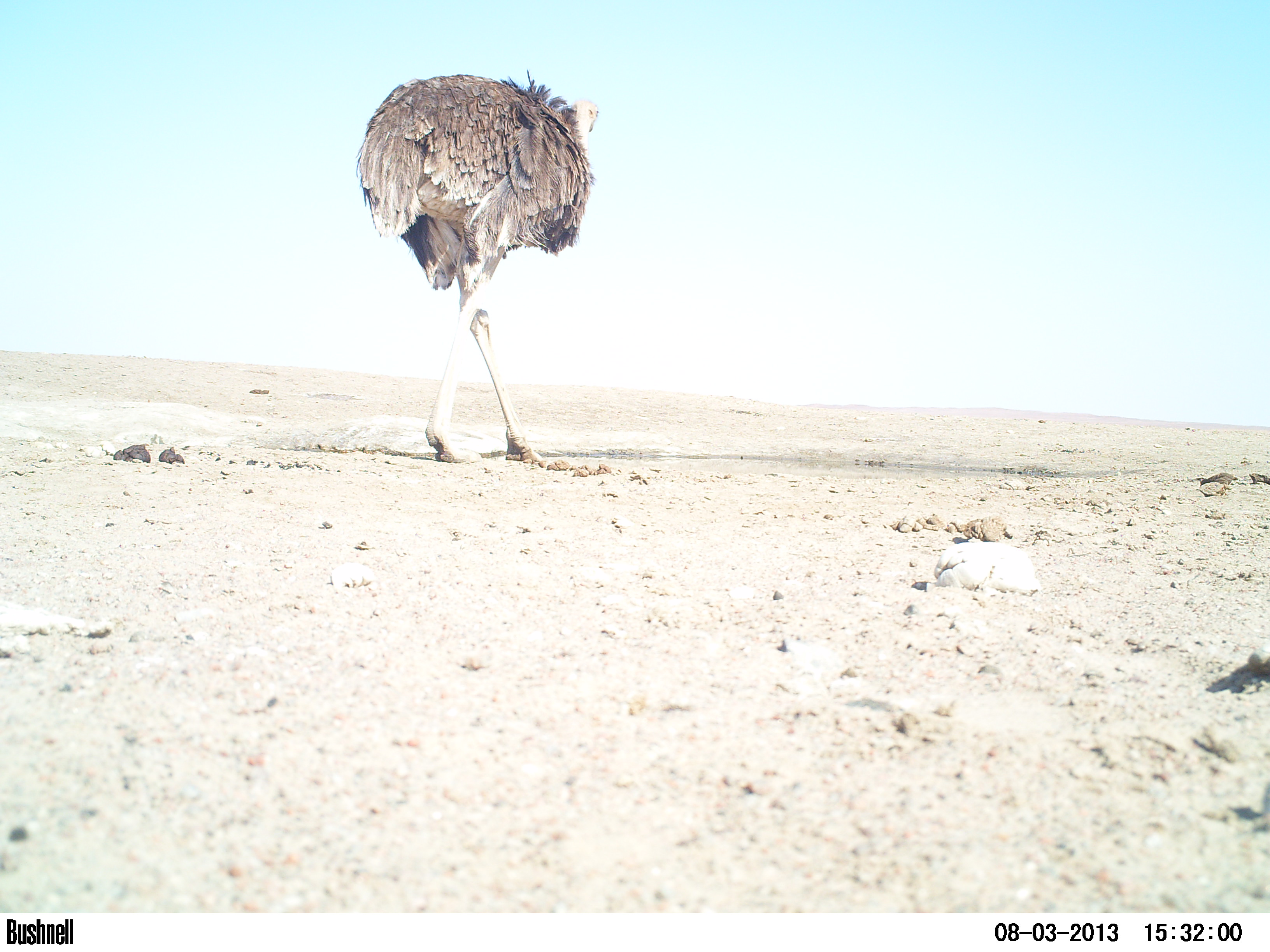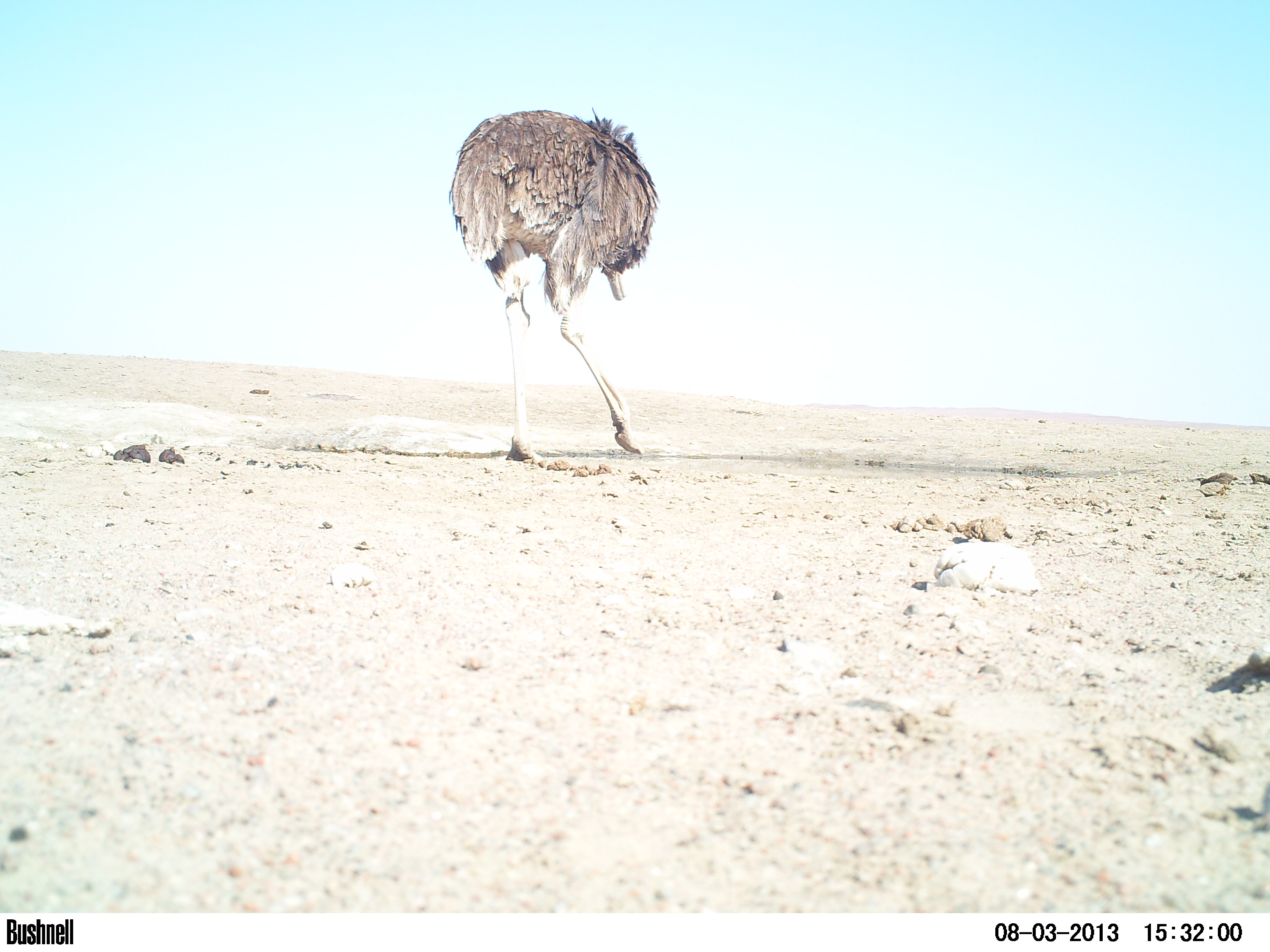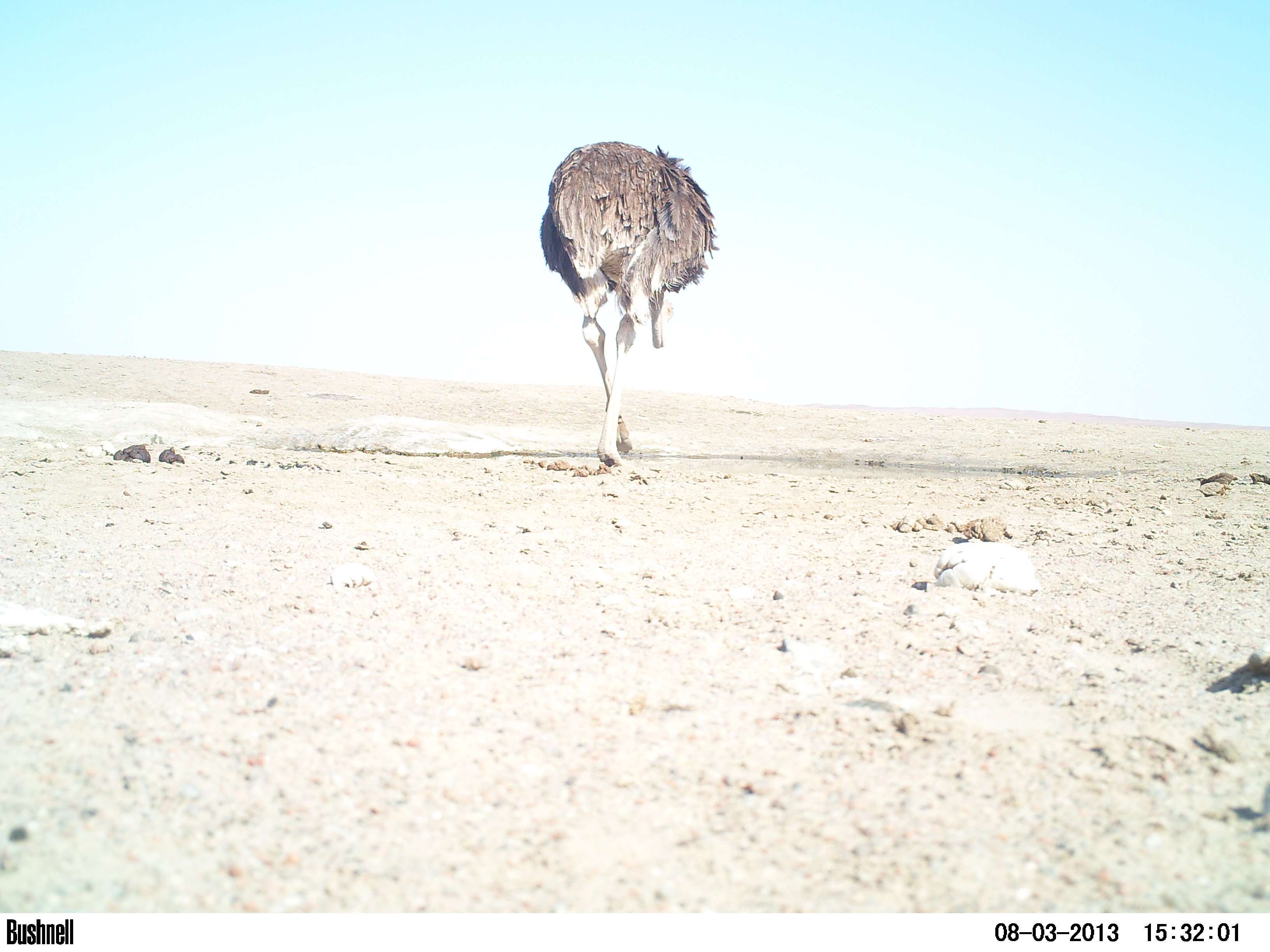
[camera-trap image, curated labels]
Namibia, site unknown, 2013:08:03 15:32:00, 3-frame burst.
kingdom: Animalia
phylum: Chordata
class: Aves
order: Struthioniformes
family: Struthionidae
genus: Struthio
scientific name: Struthio camelus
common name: common ostrich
Struthio camelus (common ostrich).